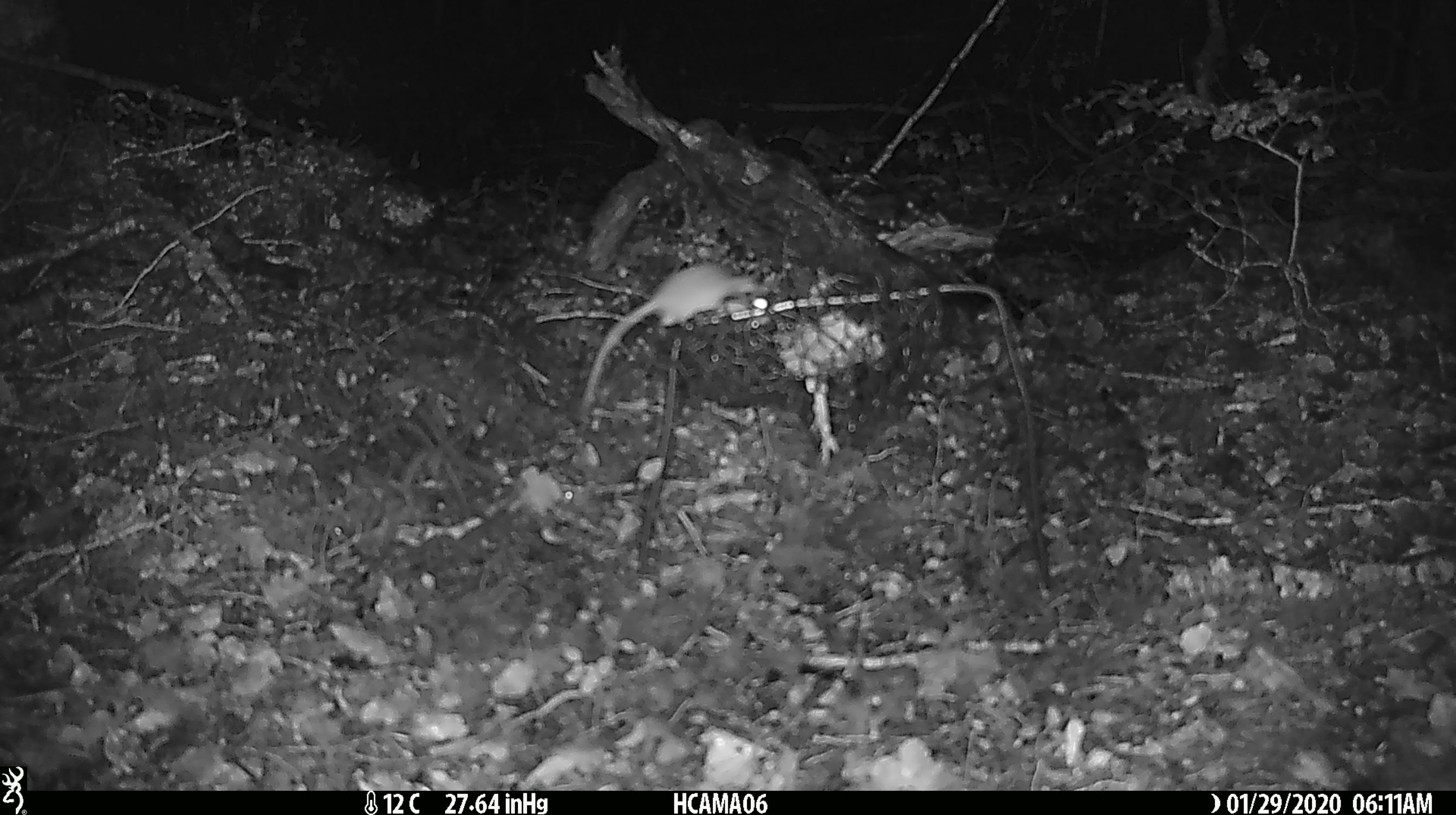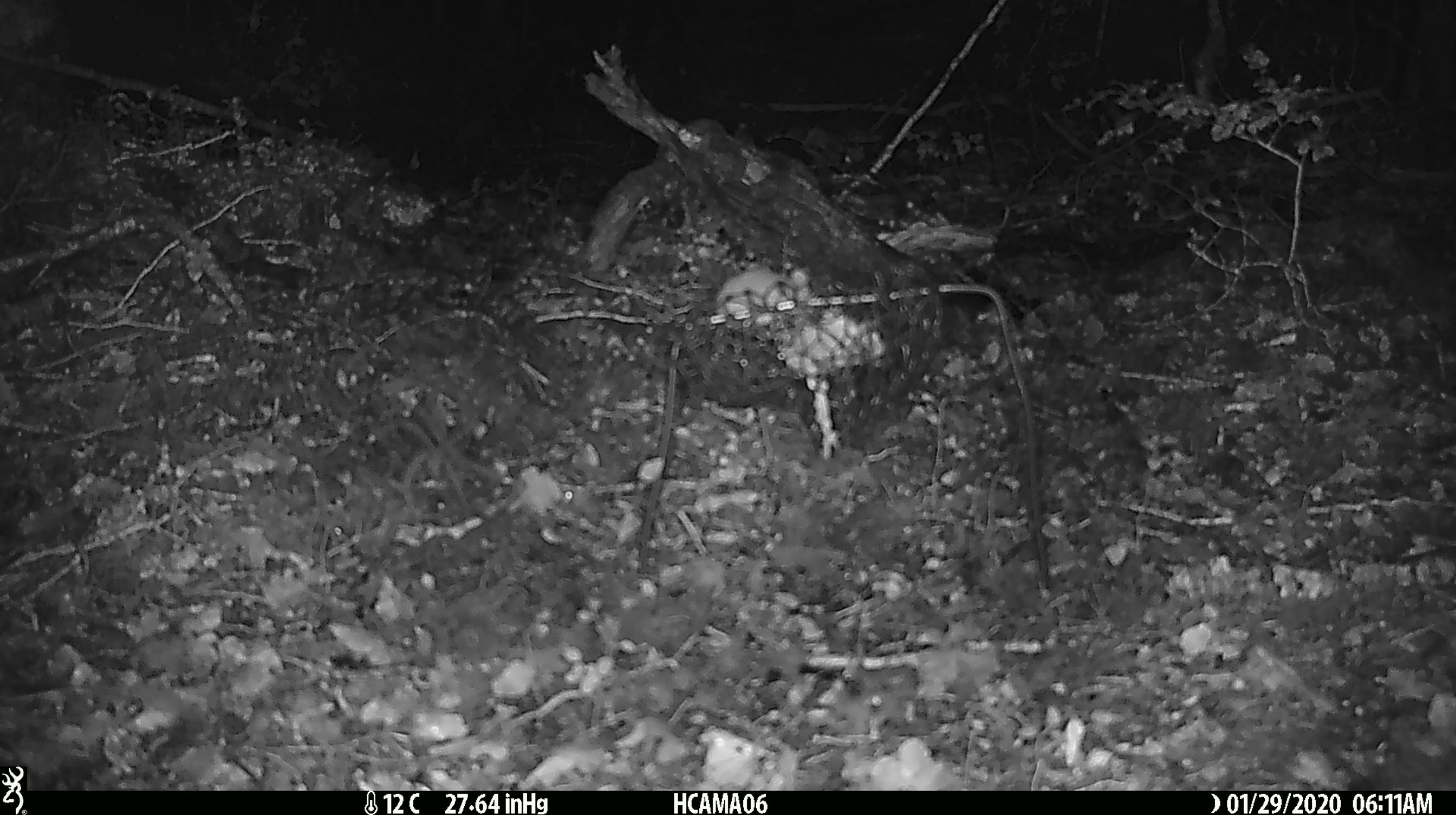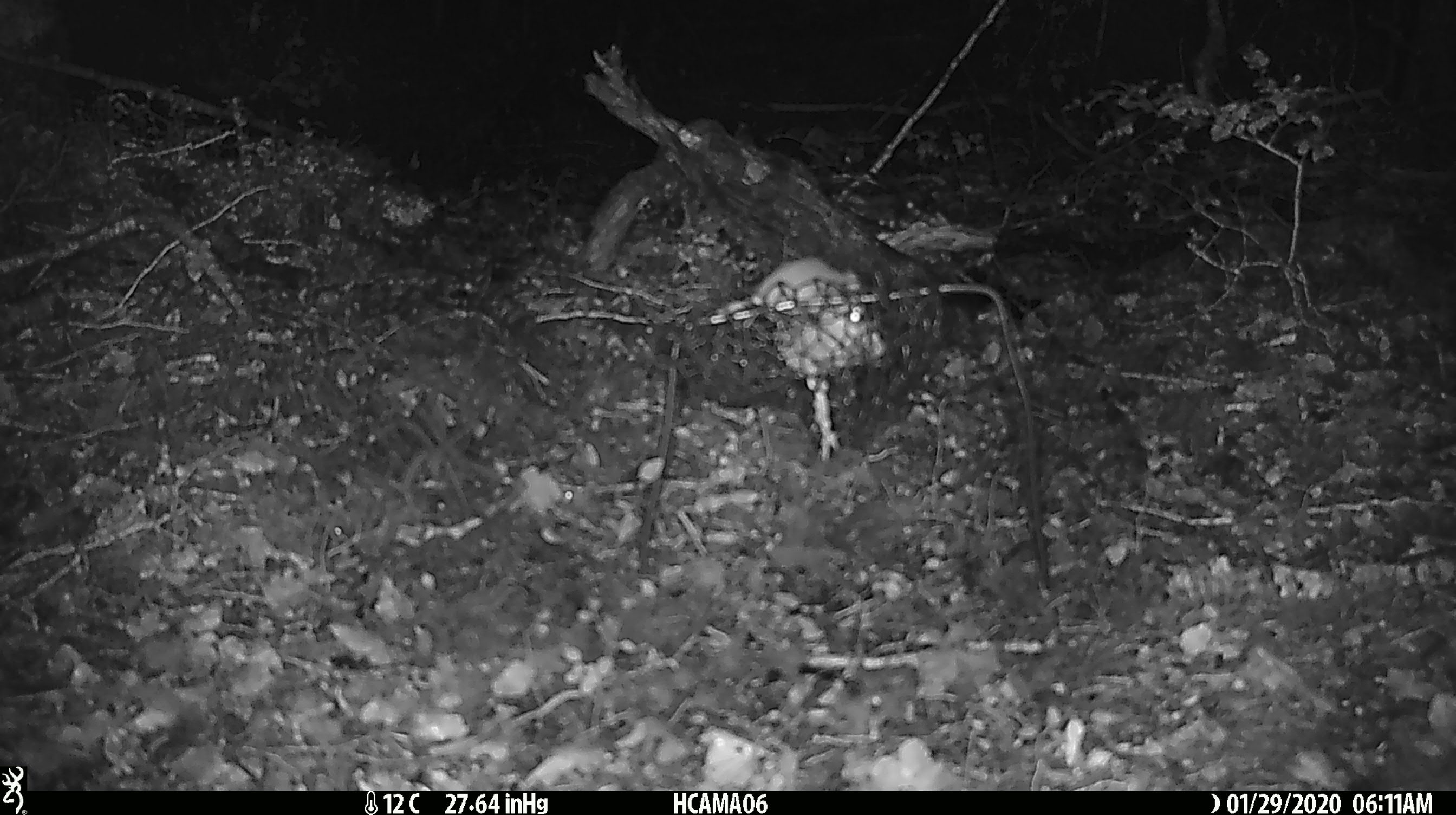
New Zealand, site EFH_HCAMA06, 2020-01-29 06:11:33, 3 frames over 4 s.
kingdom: Animalia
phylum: Chordata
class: Mammalia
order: Rodentia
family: Muridae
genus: Mus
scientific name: Mus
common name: mouse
Mouse (Mus).